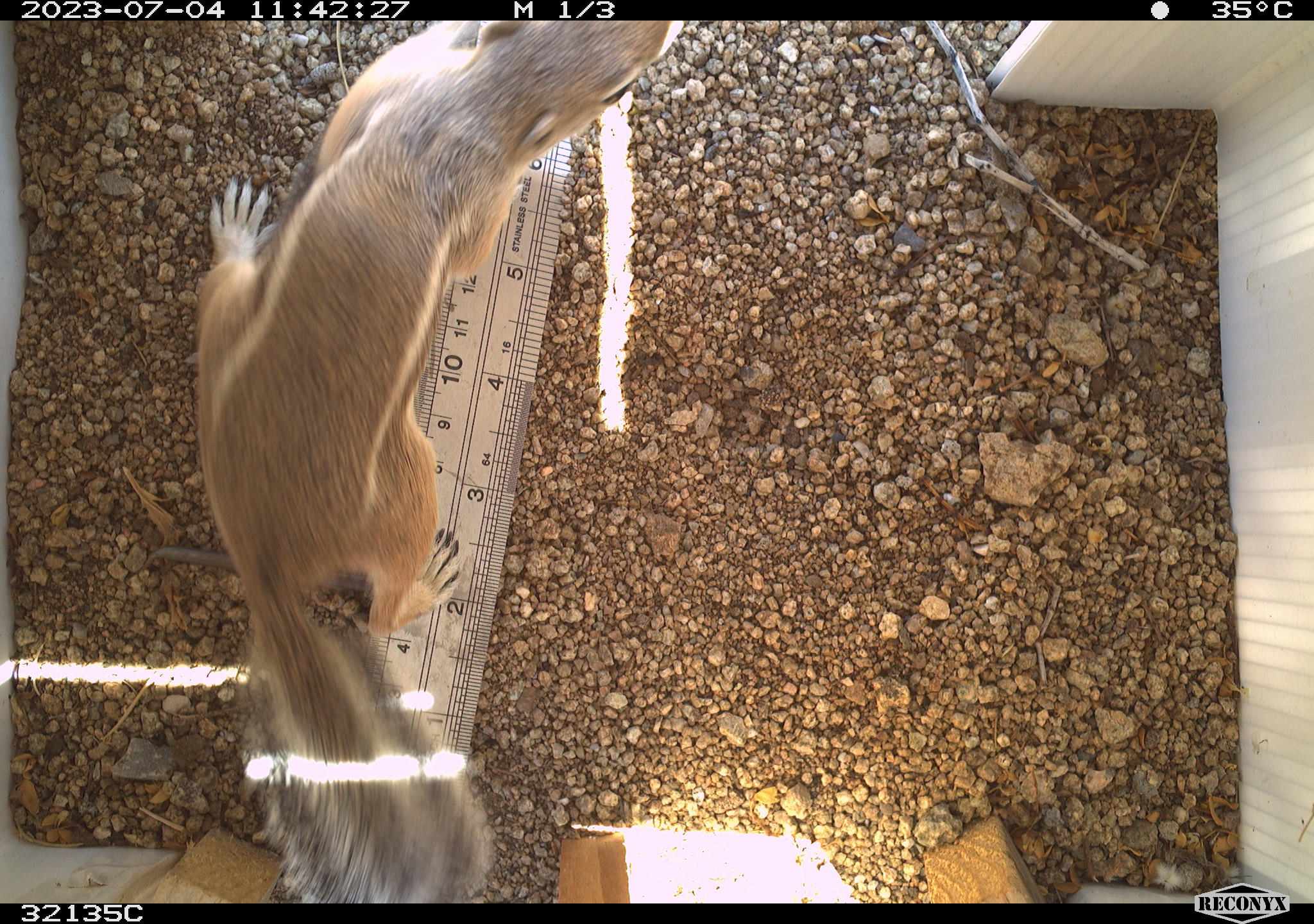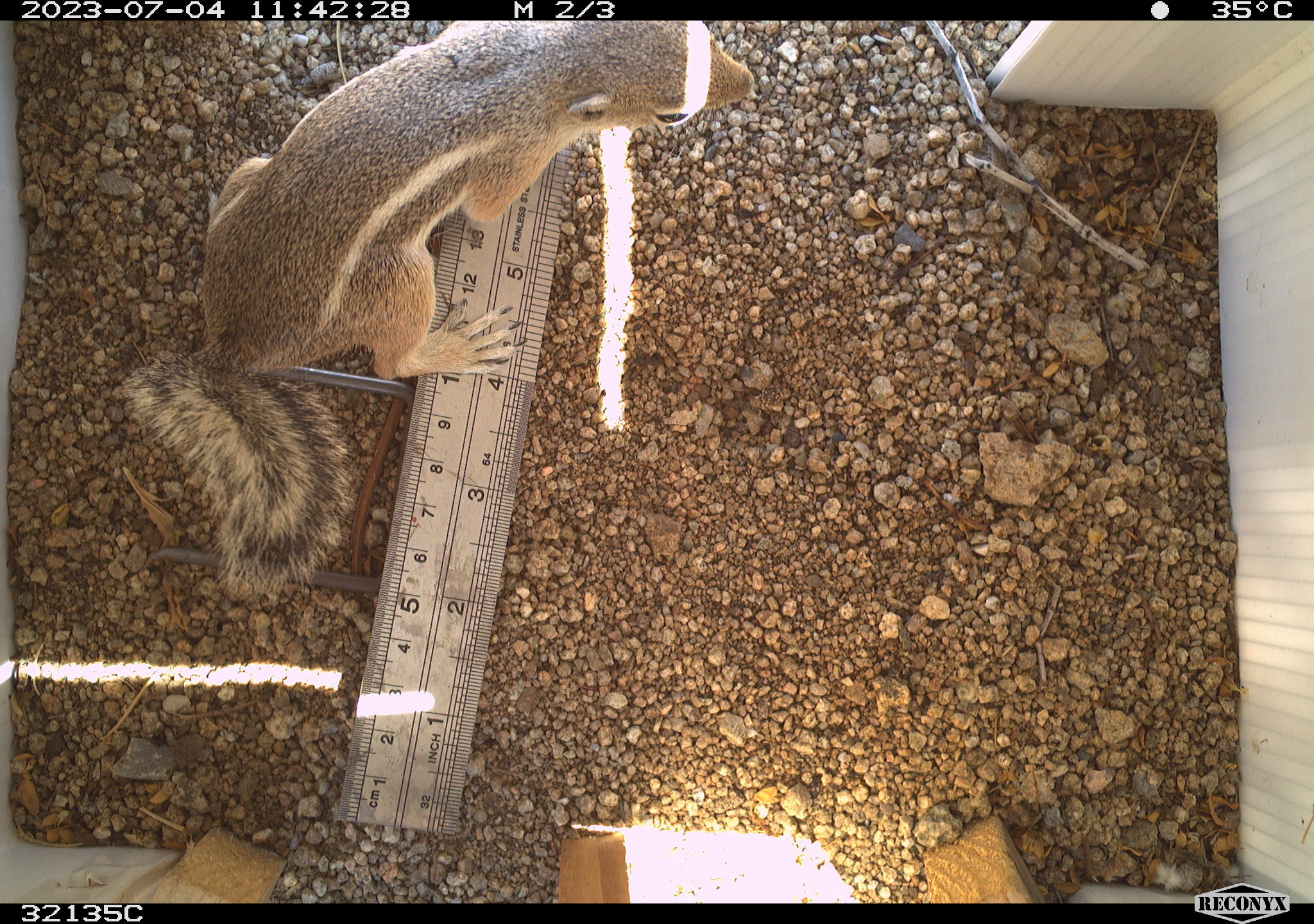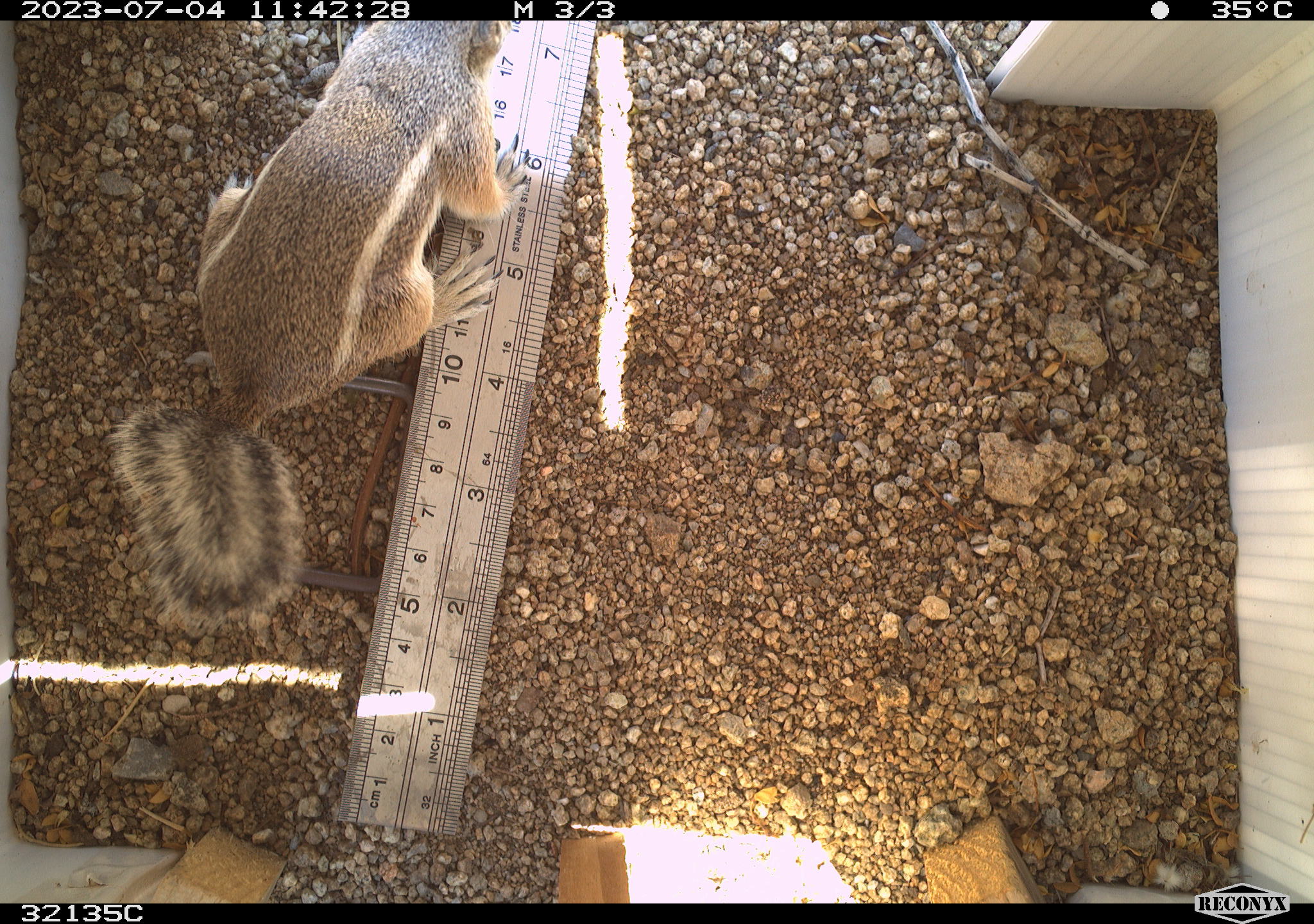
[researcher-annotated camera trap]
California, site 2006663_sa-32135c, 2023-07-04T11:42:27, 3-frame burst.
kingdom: Animalia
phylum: Chordata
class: Mammalia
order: Rodentia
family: Sciuridae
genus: Ammospermophilus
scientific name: Ammospermophilus leucurus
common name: white-tailed antelope squirrel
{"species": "white-tailed antelope squirrel (Ammospermophilus leucurus)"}